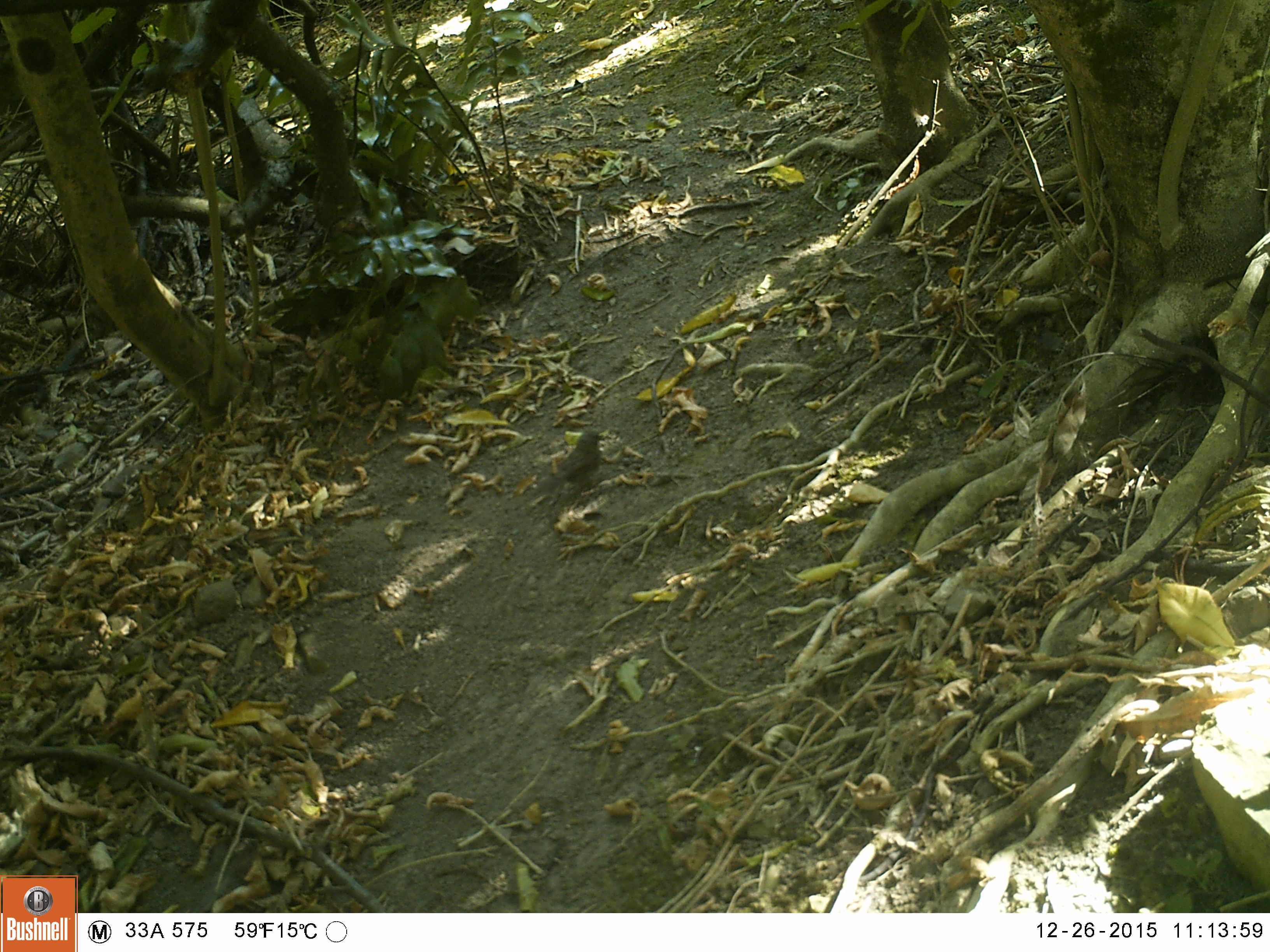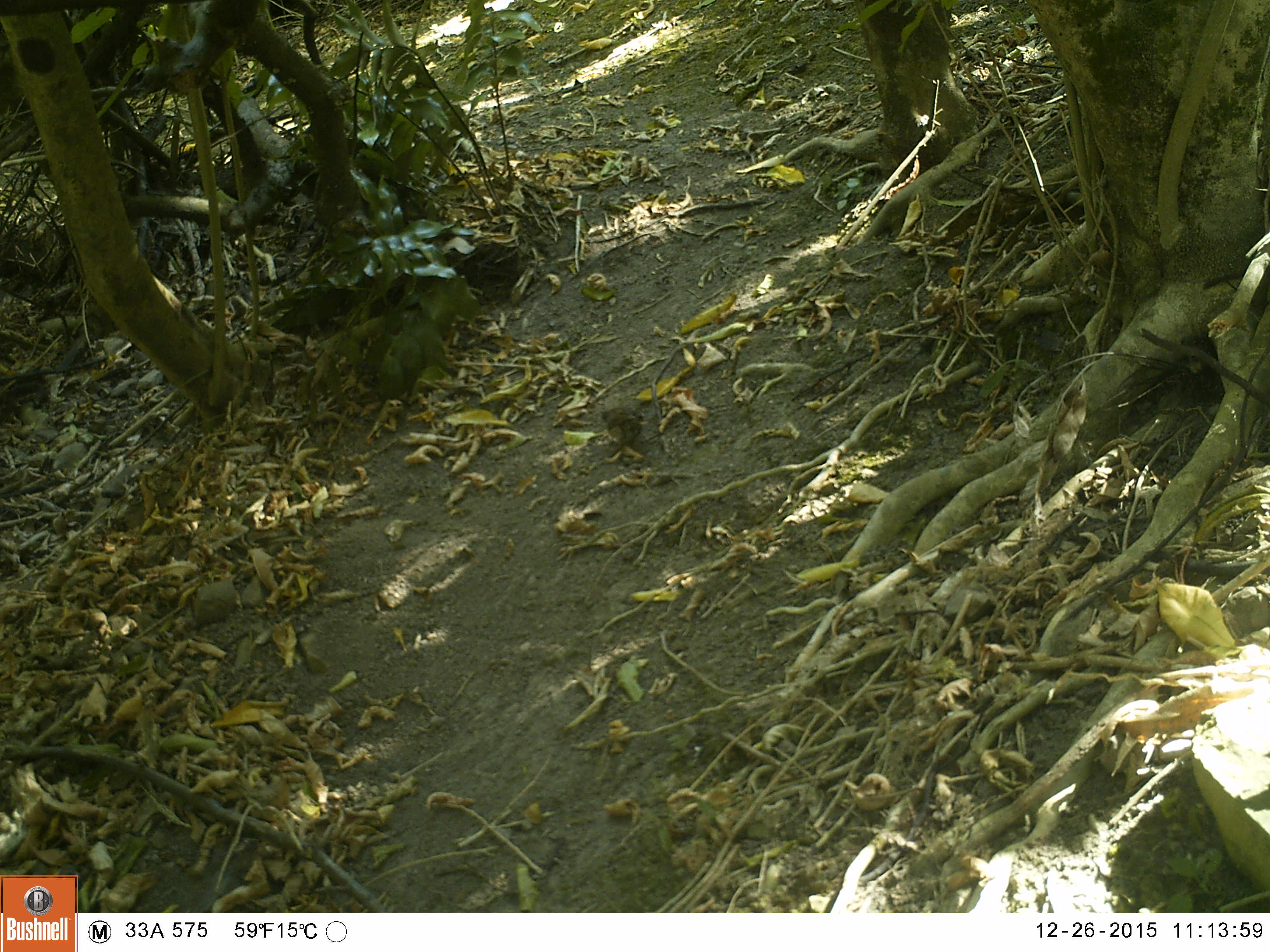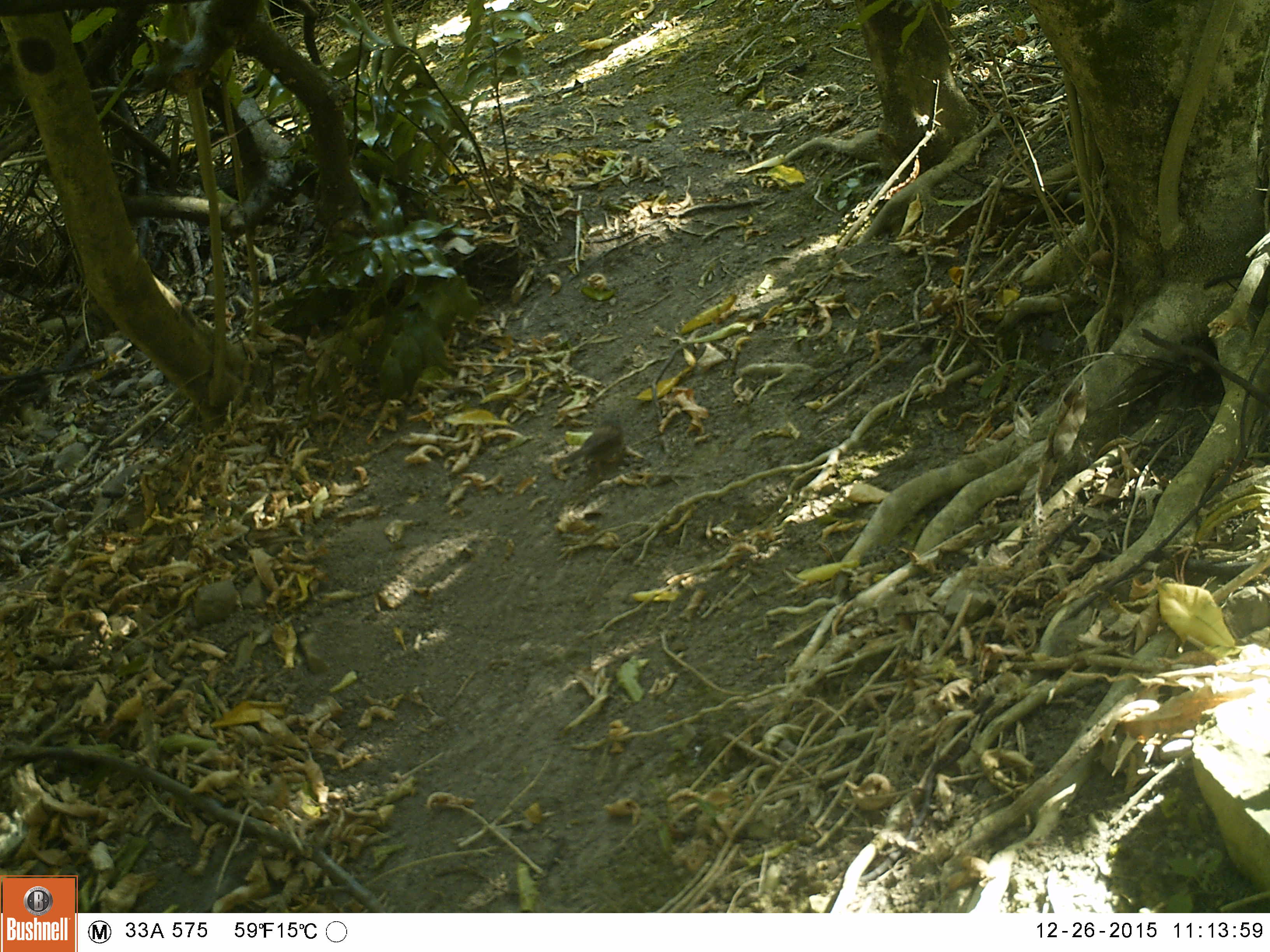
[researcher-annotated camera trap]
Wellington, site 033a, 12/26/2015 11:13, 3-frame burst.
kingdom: Animalia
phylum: Chordata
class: Aves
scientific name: Aves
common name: bird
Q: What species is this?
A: Bird (Aves).